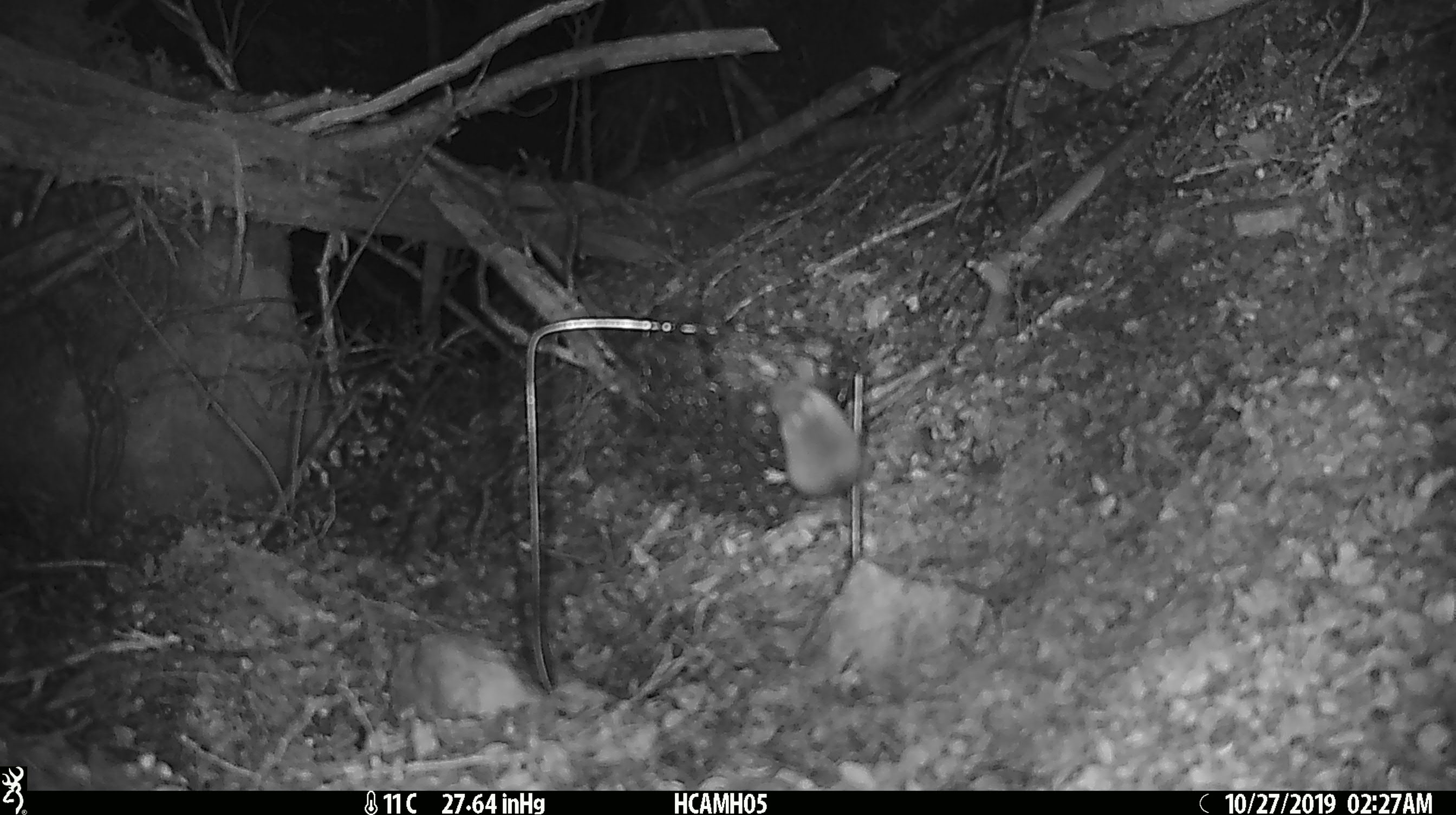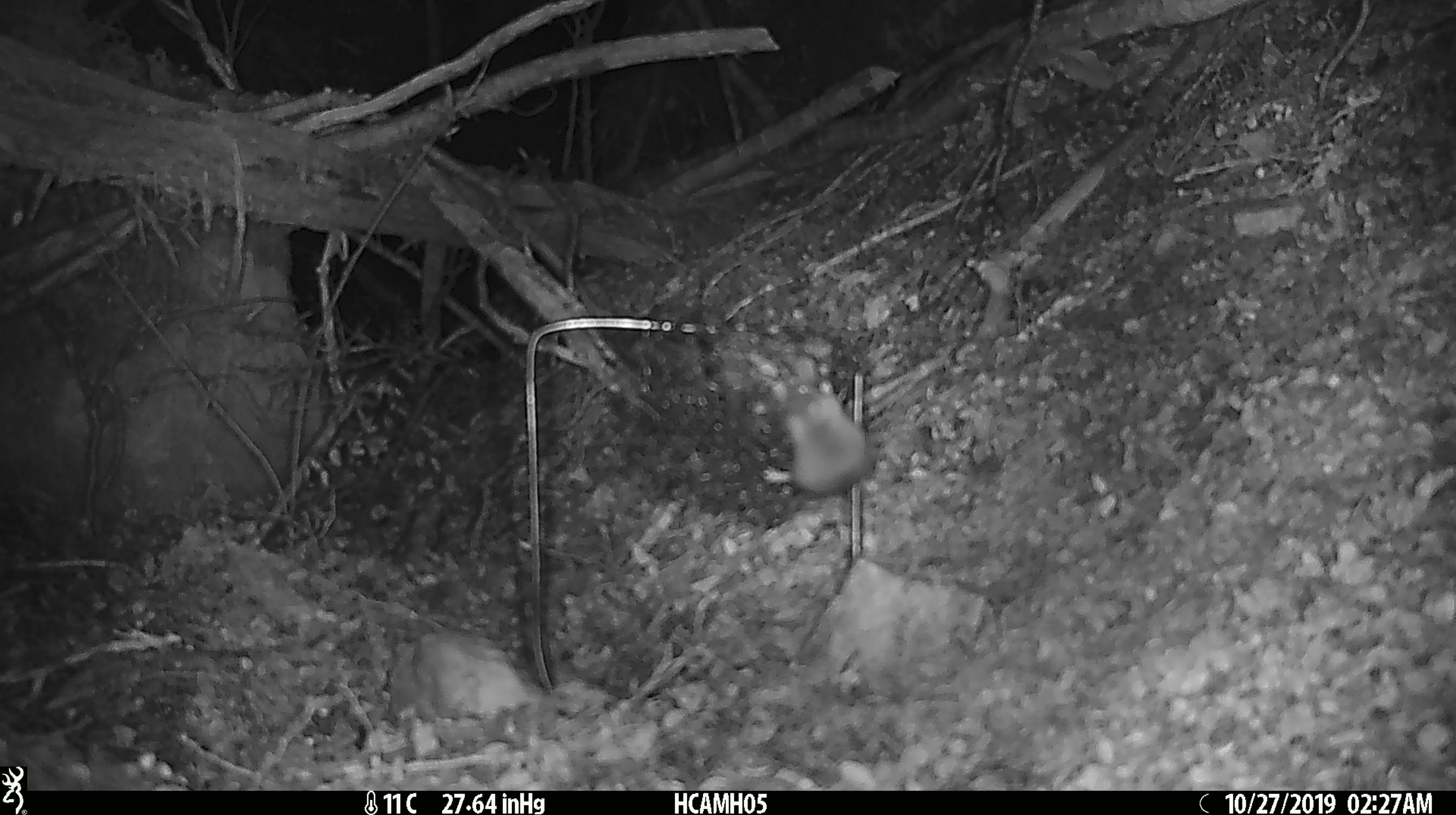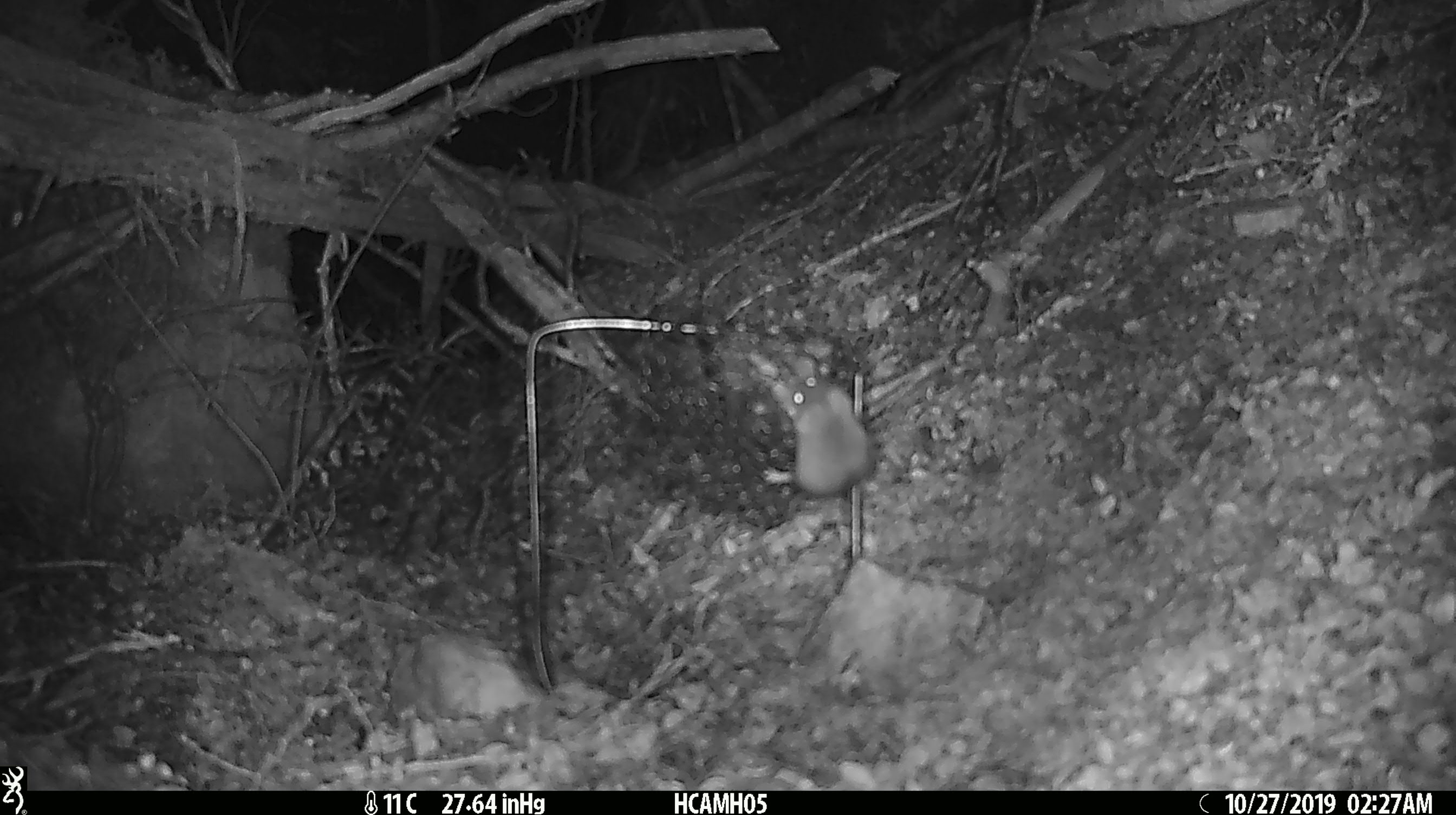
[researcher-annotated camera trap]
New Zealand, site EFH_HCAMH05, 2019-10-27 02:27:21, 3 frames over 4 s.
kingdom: Animalia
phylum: Chordata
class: Mammalia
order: Rodentia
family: Muridae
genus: Mus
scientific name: Mus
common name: mouse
Mouse (Mus).